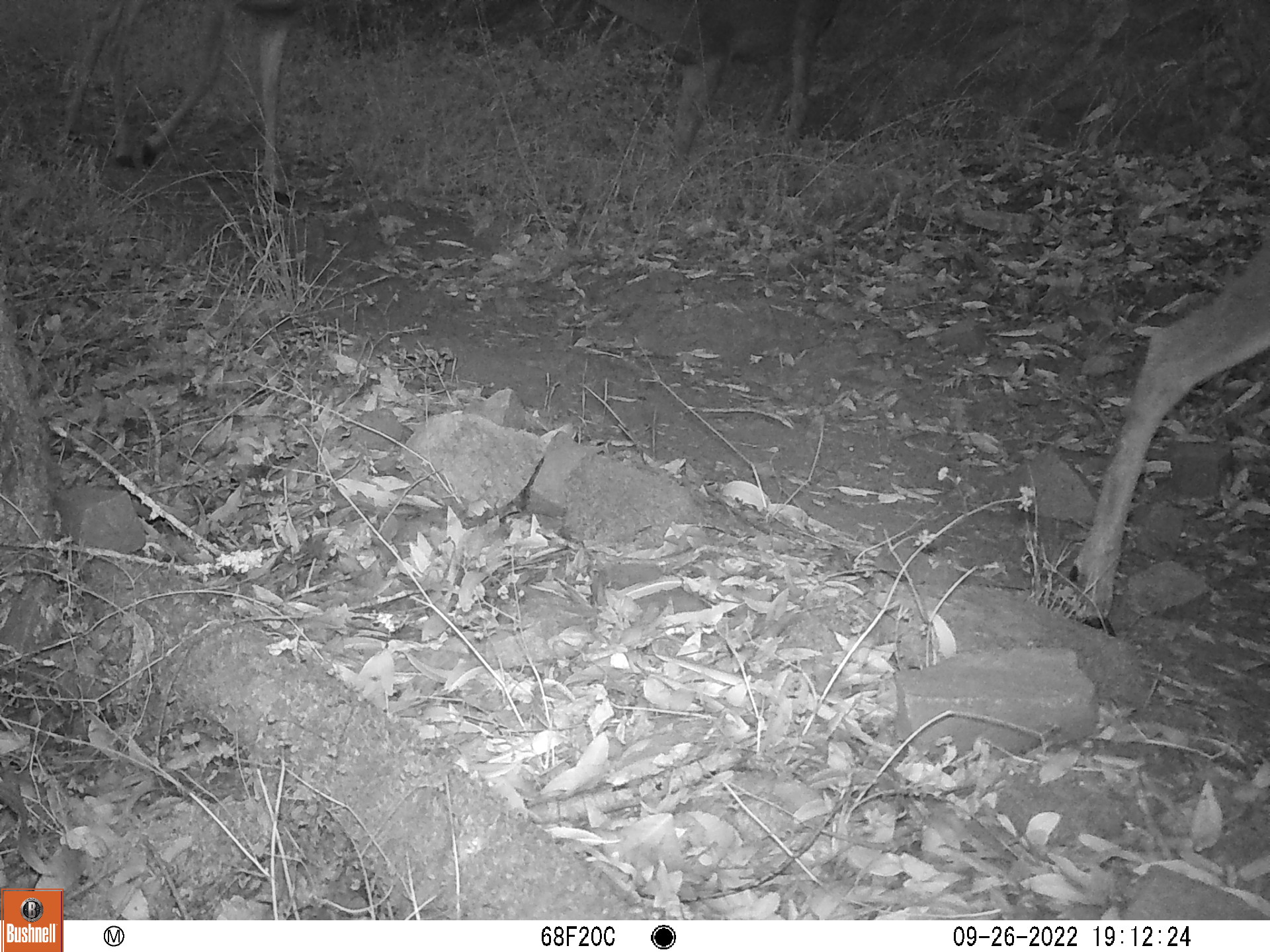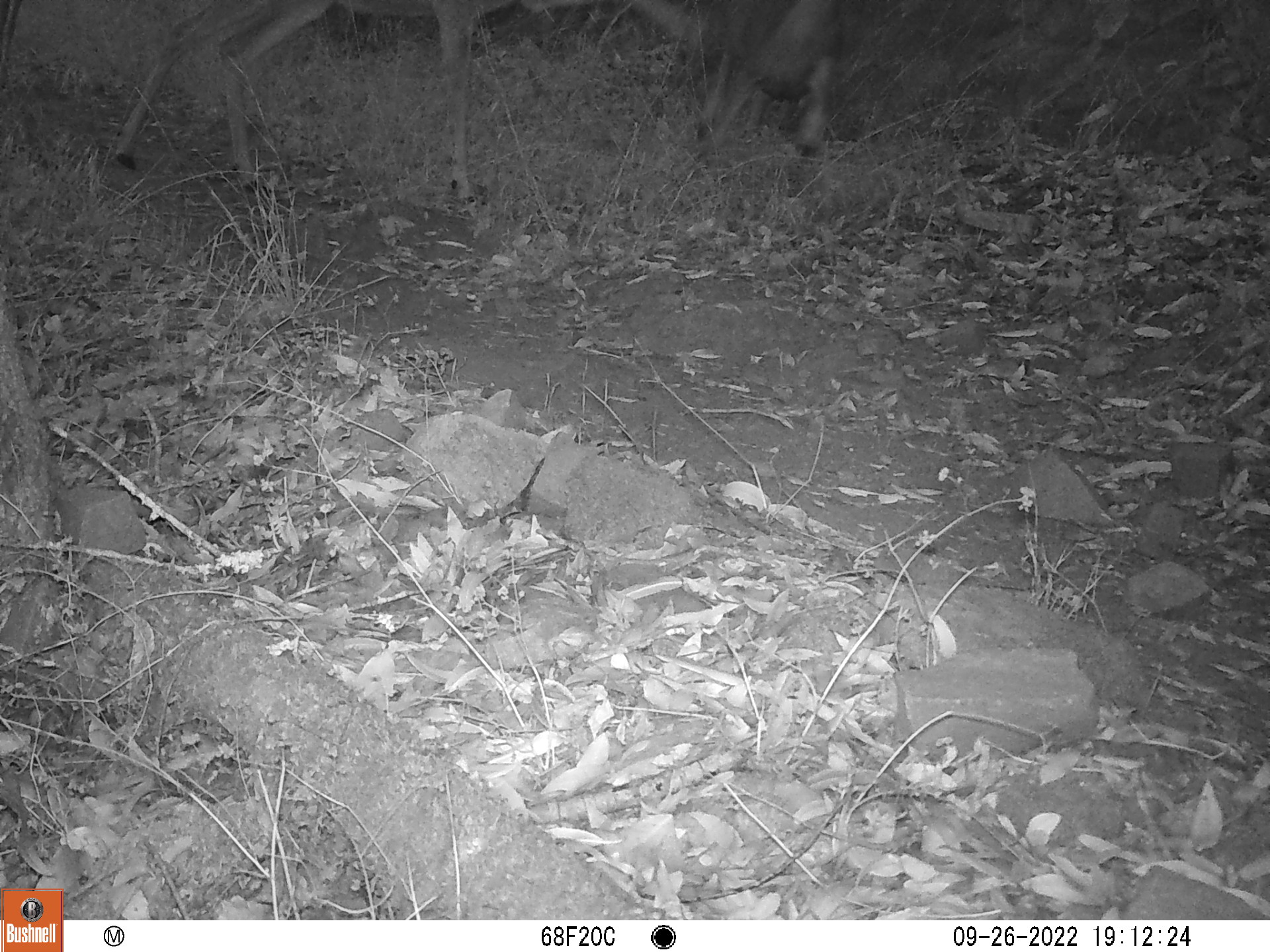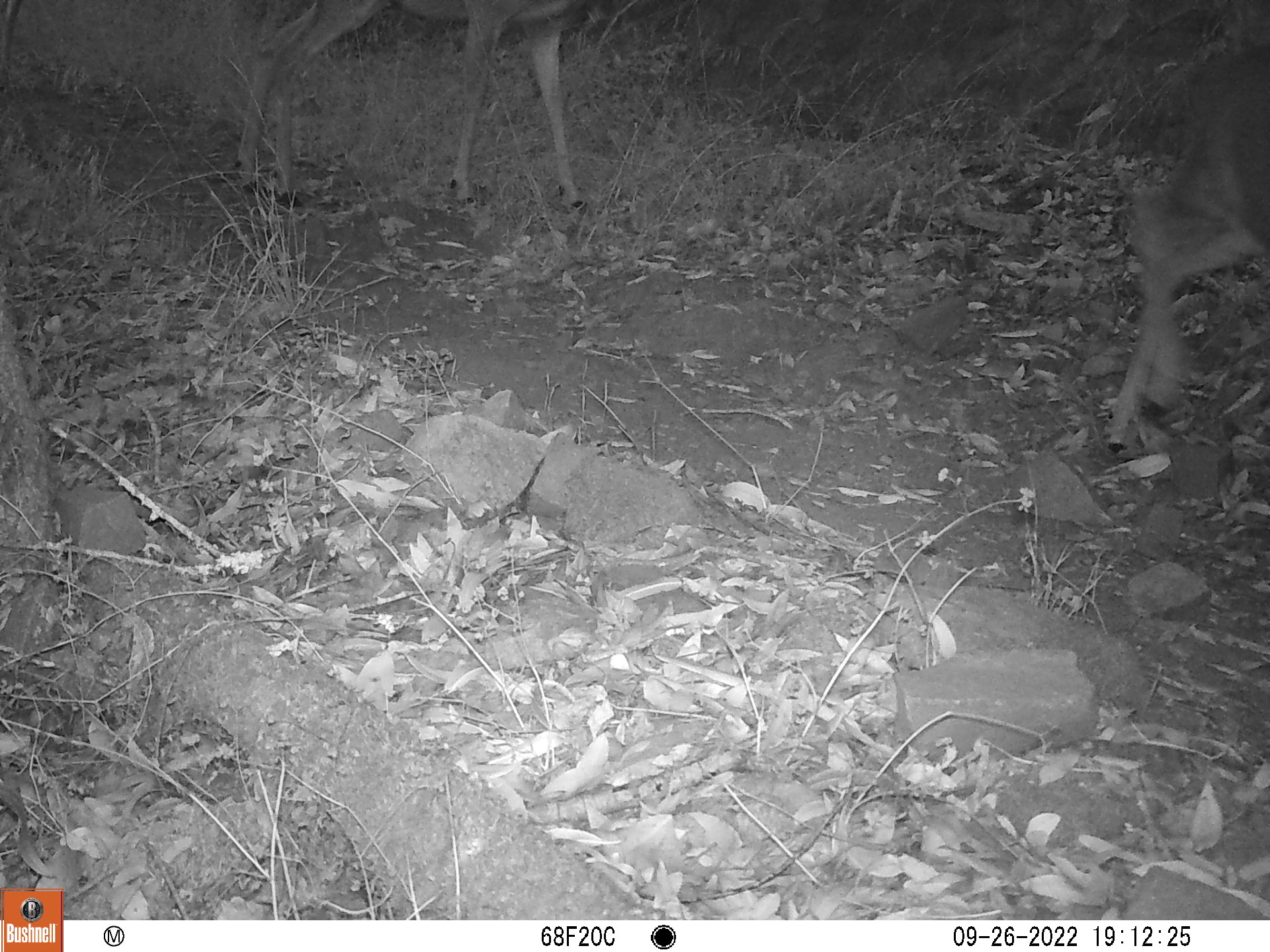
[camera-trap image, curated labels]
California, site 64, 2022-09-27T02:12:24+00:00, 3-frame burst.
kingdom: Animalia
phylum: Chordata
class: Mammalia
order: Artiodactyla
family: Cervidae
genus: Odocoileus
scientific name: Odocoileus hemionus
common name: mule deer